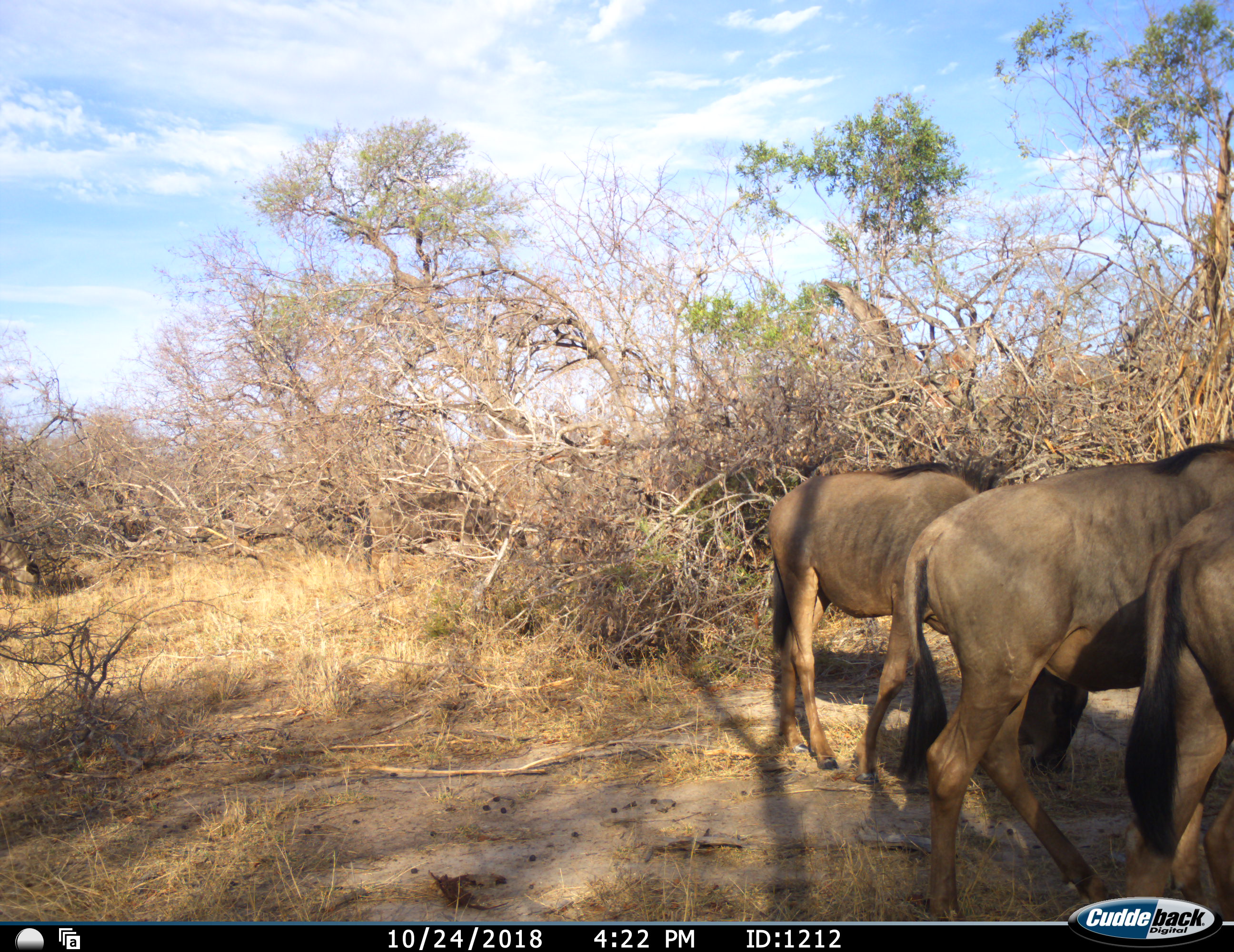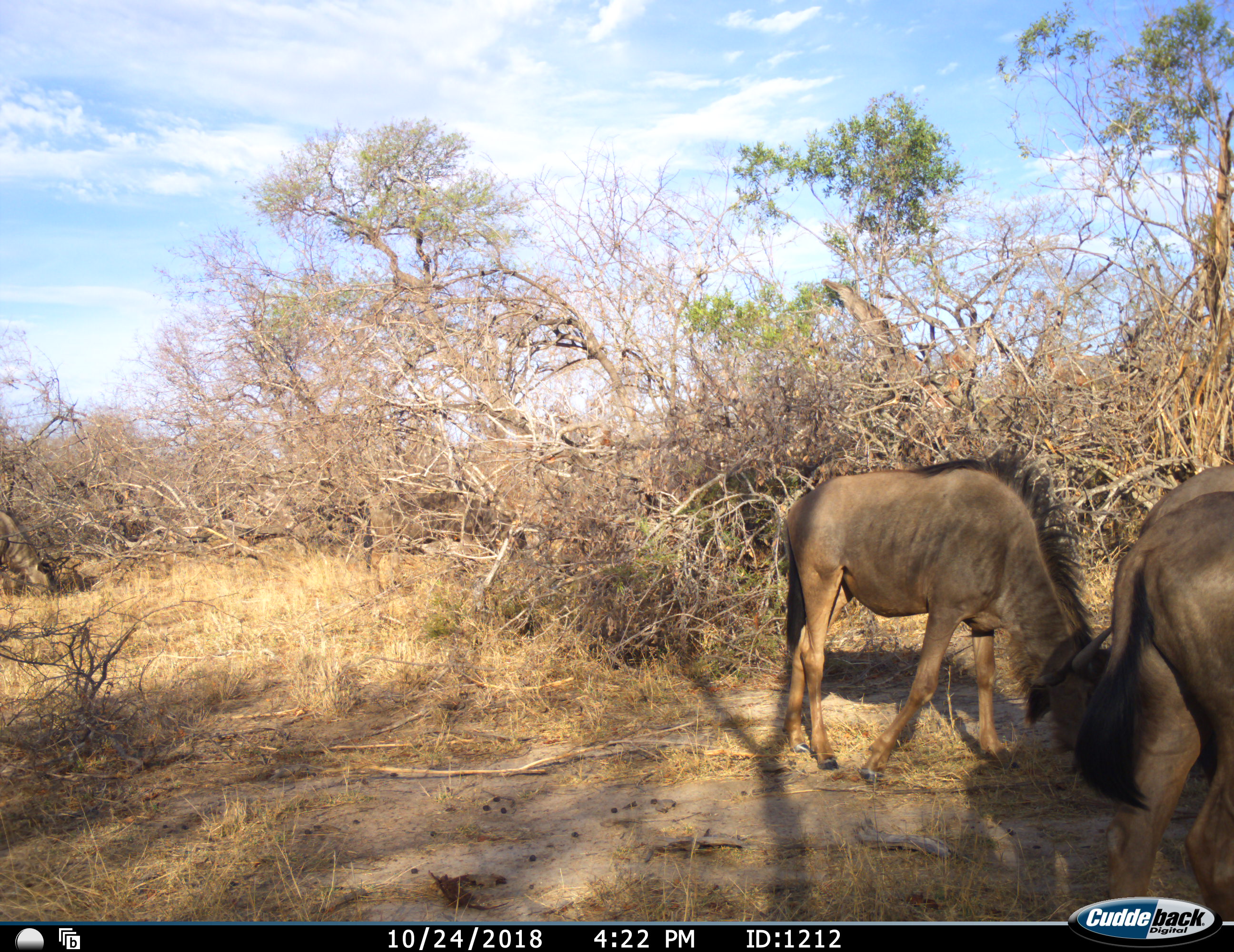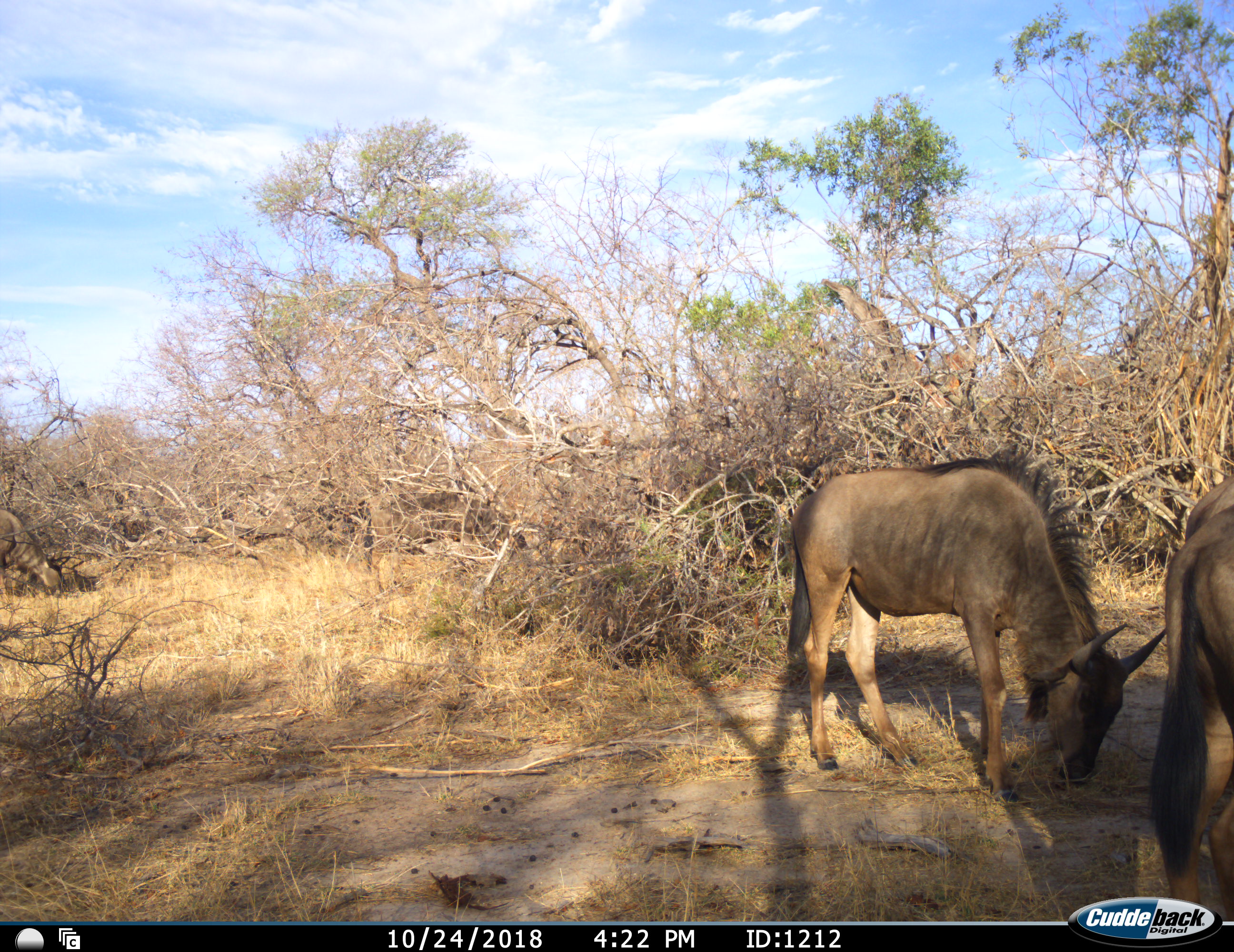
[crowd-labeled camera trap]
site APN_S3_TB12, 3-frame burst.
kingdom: Animalia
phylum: Chordata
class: Mammalia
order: Artiodactyla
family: Bovidae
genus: Connochaetes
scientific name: Connochaetes taurinus taurinus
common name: blue wildebeest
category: wildebeestblue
Wildebeestblue (blue wildebeest) (Connochaetes taurinus taurinus), count 4. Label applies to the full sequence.